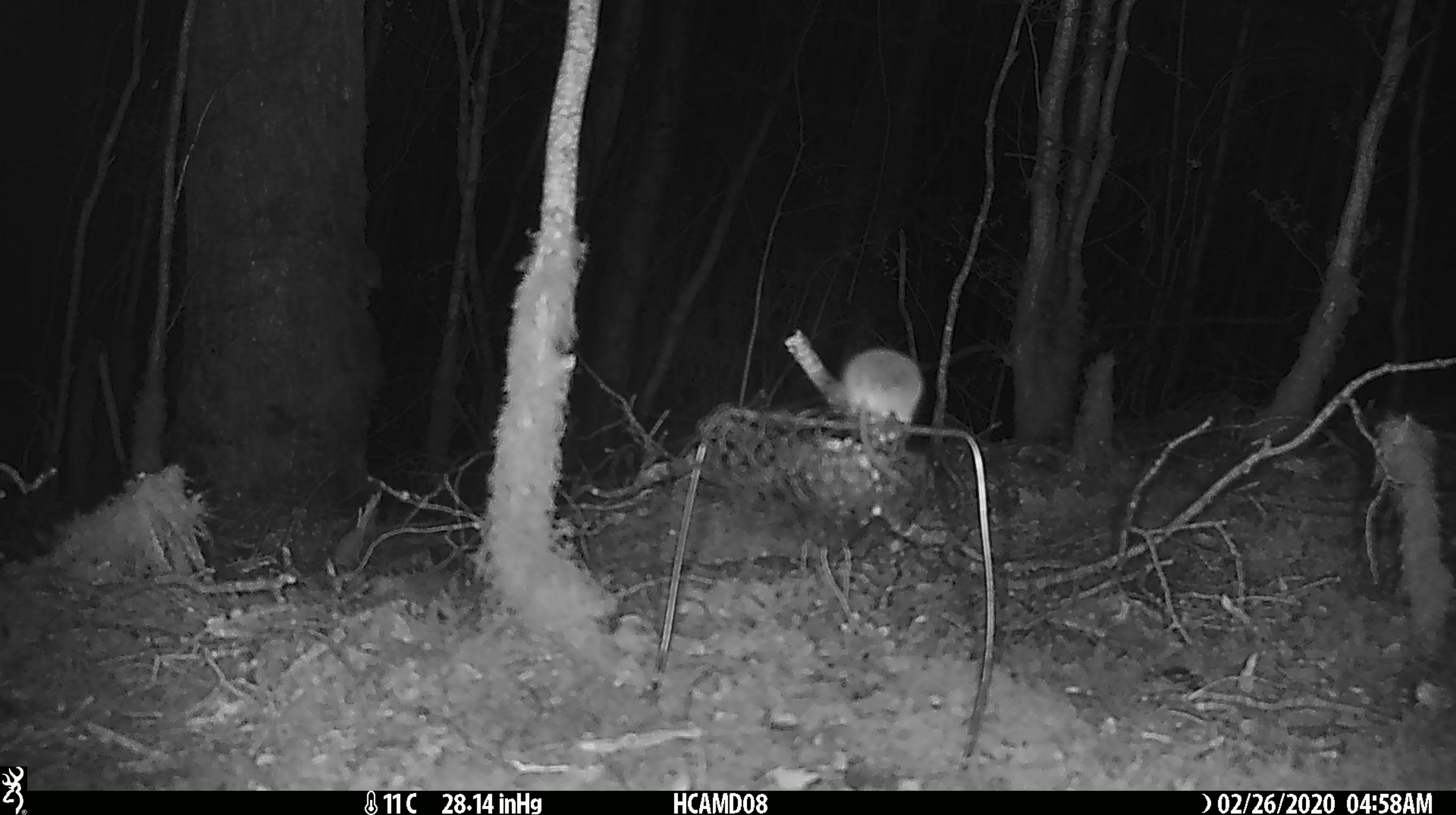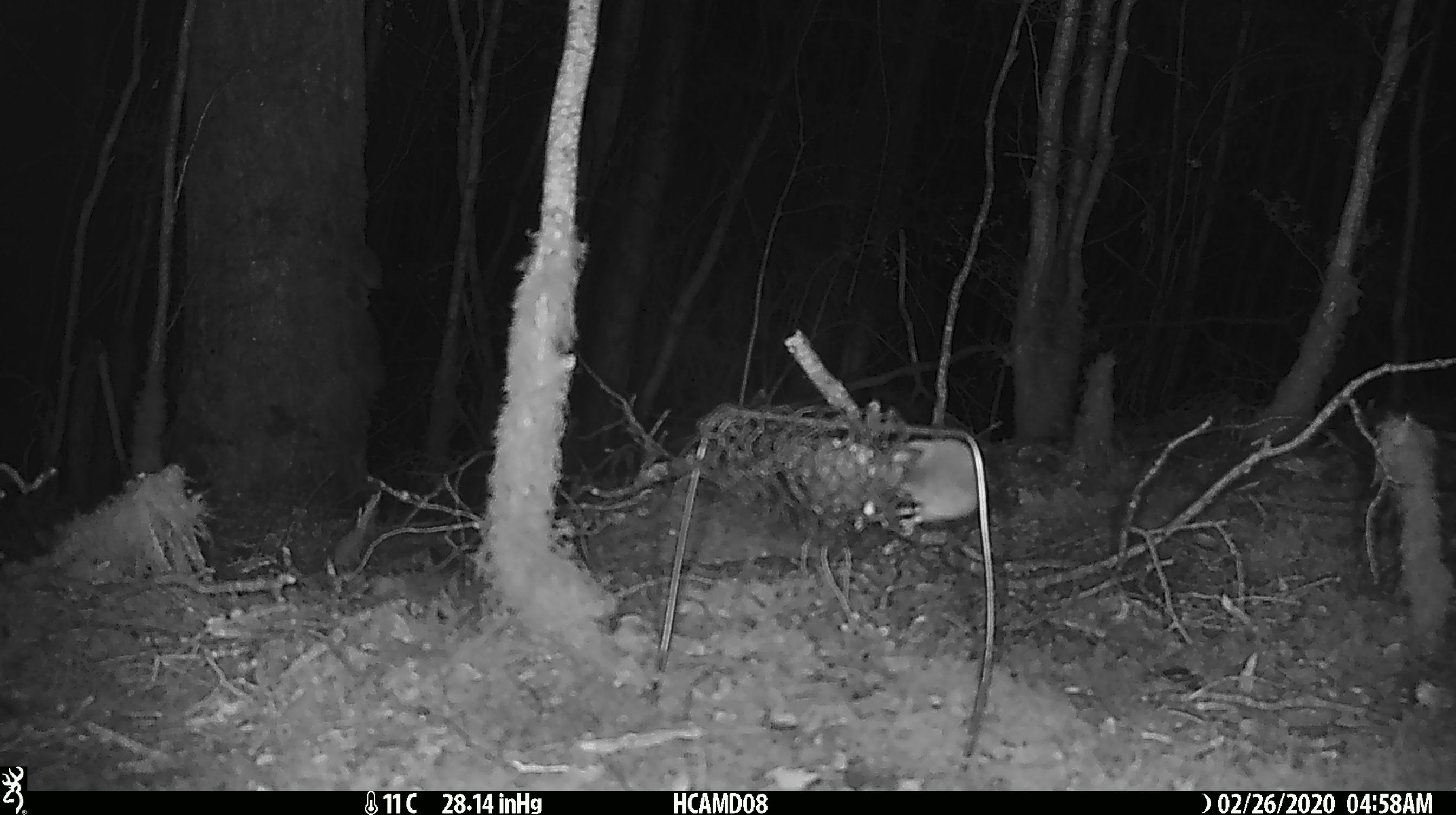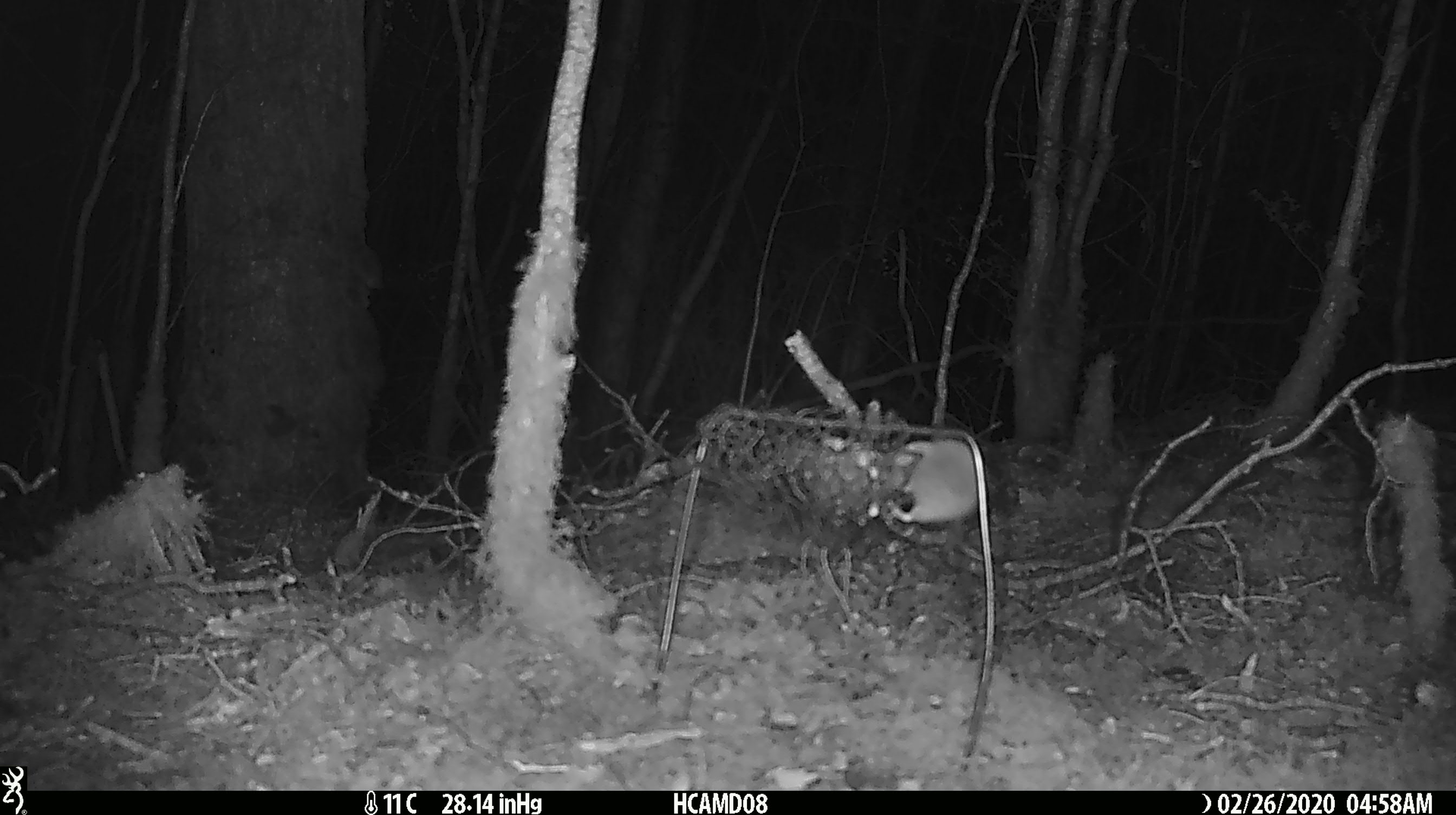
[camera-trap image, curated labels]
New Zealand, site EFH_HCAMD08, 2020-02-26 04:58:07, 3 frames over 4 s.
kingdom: Animalia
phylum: Chordata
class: Mammalia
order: Rodentia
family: Muridae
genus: Mus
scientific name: Mus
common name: mouse